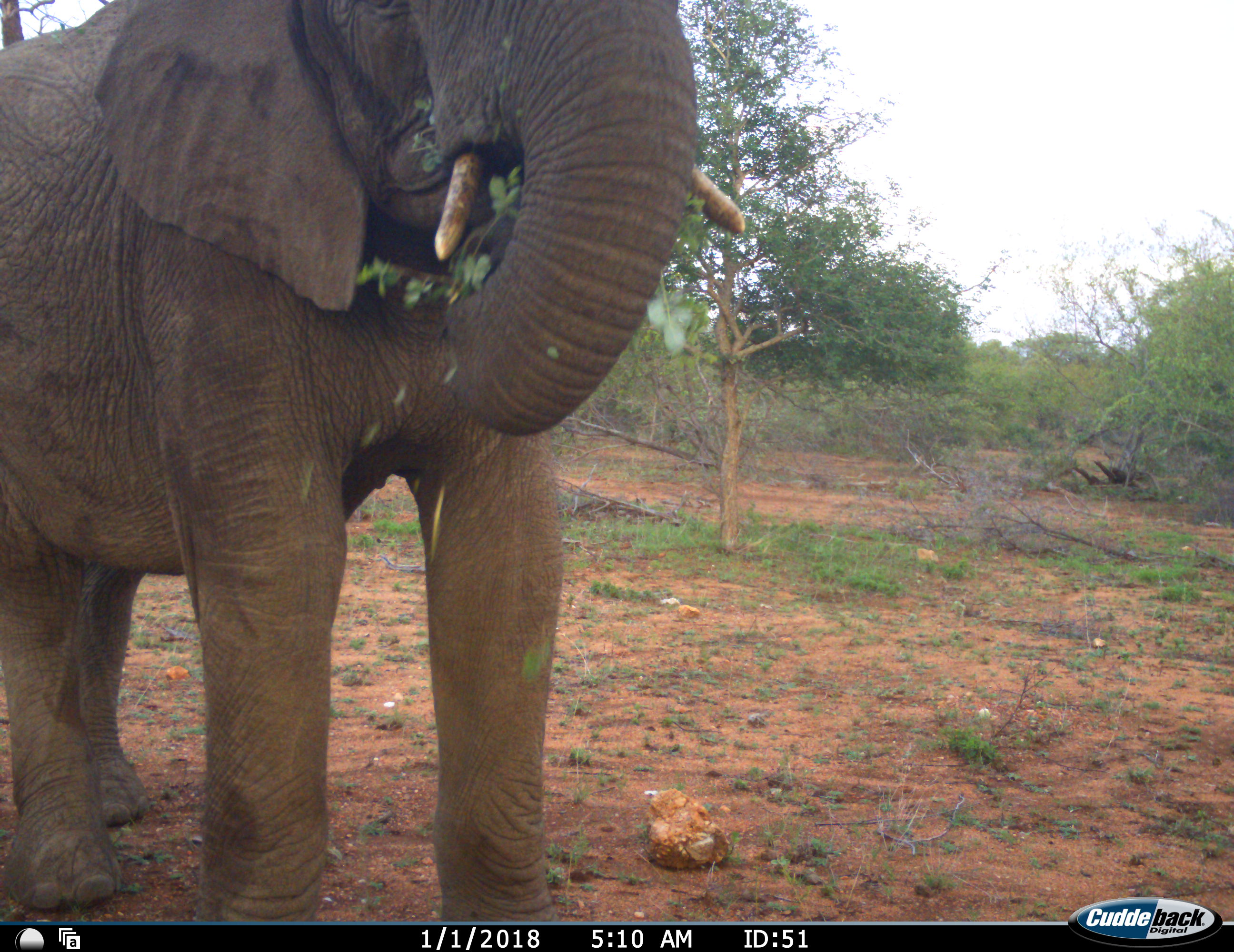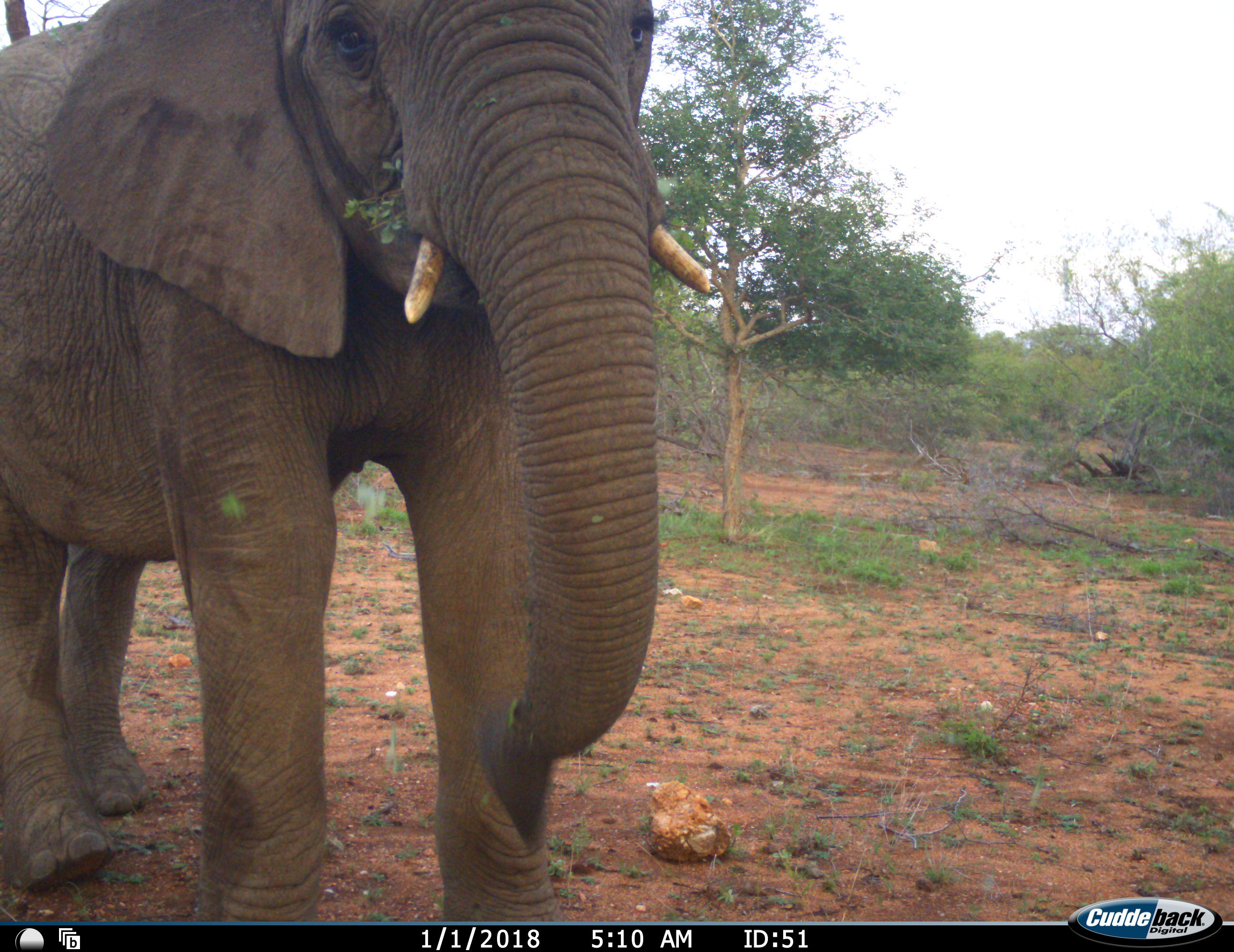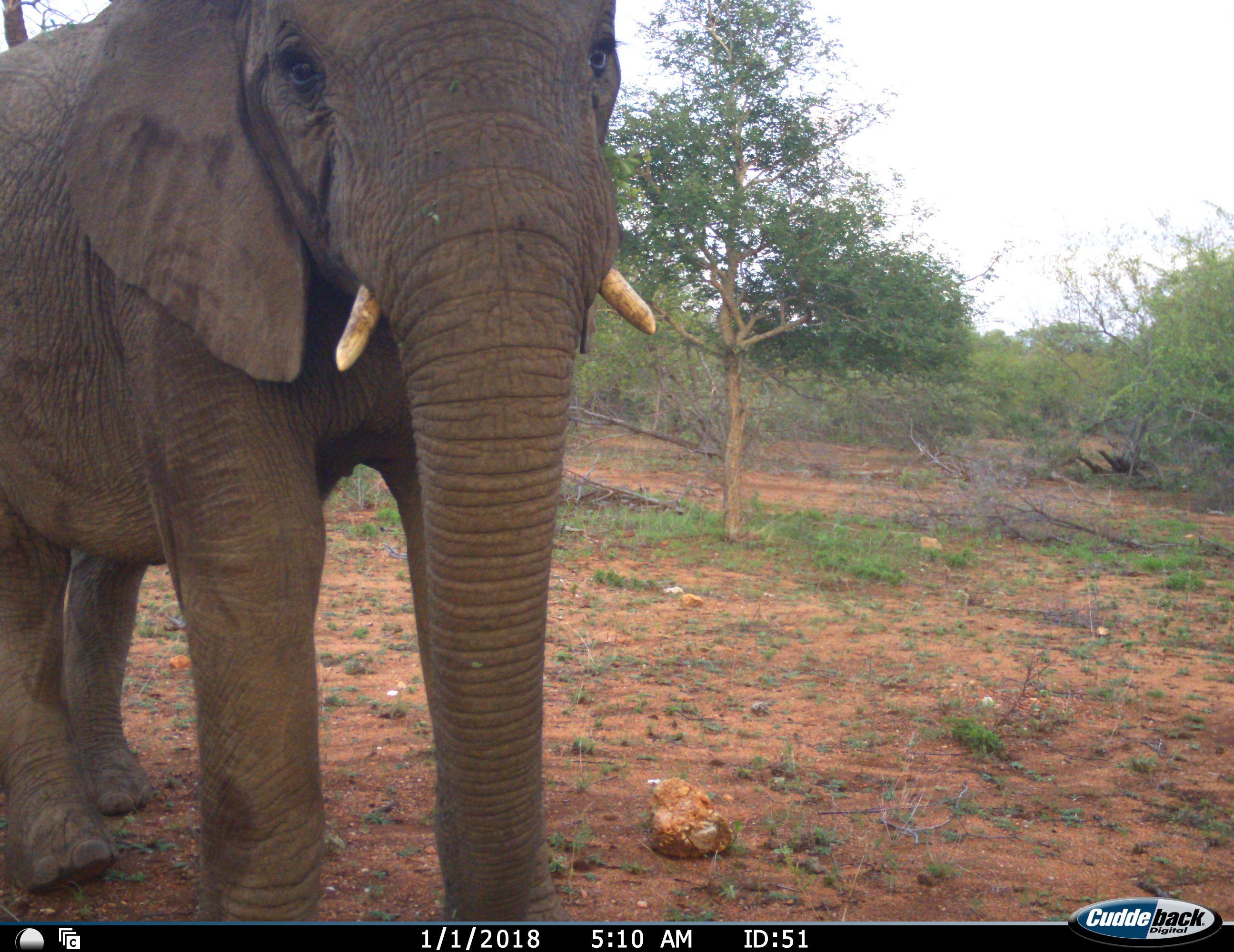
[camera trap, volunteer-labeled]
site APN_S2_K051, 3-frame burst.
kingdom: Animalia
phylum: Chordata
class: Mammalia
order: Proboscidea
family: Elephantidae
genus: Loxodonta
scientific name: Loxodonta africana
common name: african bush elephant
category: elephant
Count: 1.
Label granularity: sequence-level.